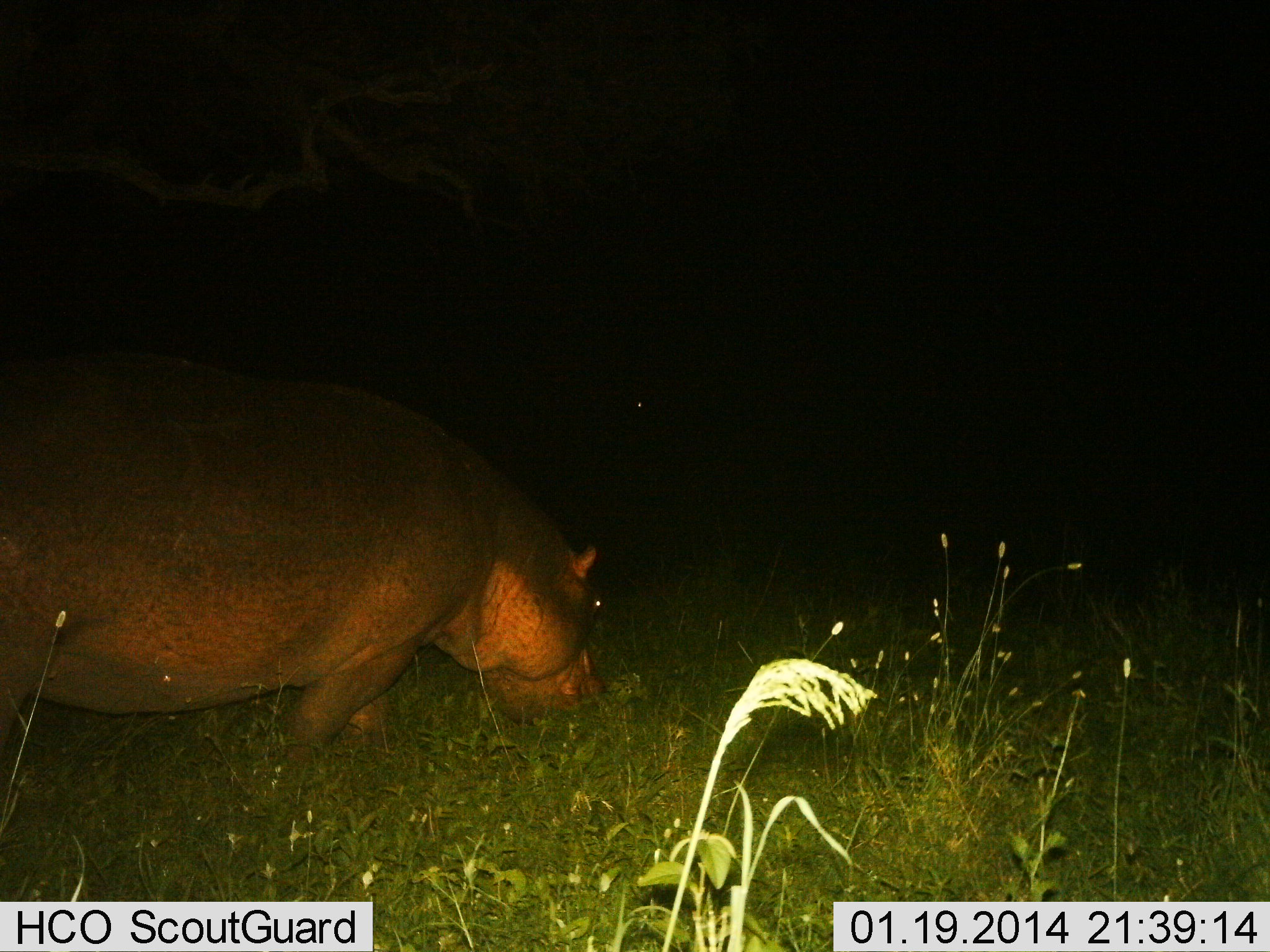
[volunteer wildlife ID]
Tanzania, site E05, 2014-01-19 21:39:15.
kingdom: Animalia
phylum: Chordata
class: Mammalia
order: Artiodactyla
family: Hippopotamidae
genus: Hippopotamus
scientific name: Hippopotamus amphibius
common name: hippopotamus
Hippopotamus (Hippopotamus amphibius), count 1. Behavior (volunteer vote fractions): standing 40%, resting 0%, moving 10%, interacting 0%. Young present (vote fraction): 0%. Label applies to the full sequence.